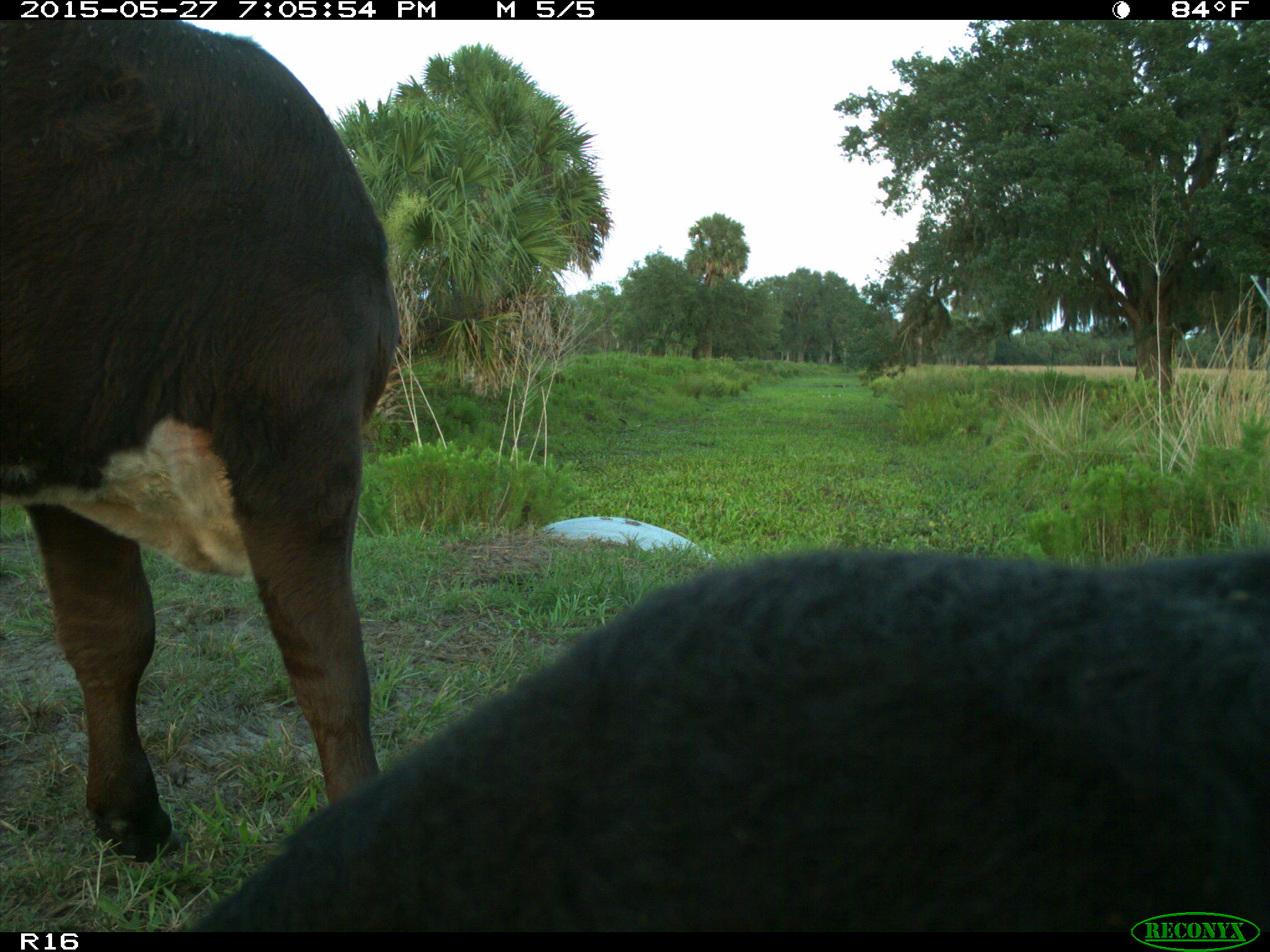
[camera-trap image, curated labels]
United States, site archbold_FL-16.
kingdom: Animalia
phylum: Chordata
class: Mammalia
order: Artiodactyla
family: Bovidae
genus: Bos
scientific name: Bos taurus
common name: domestic cow